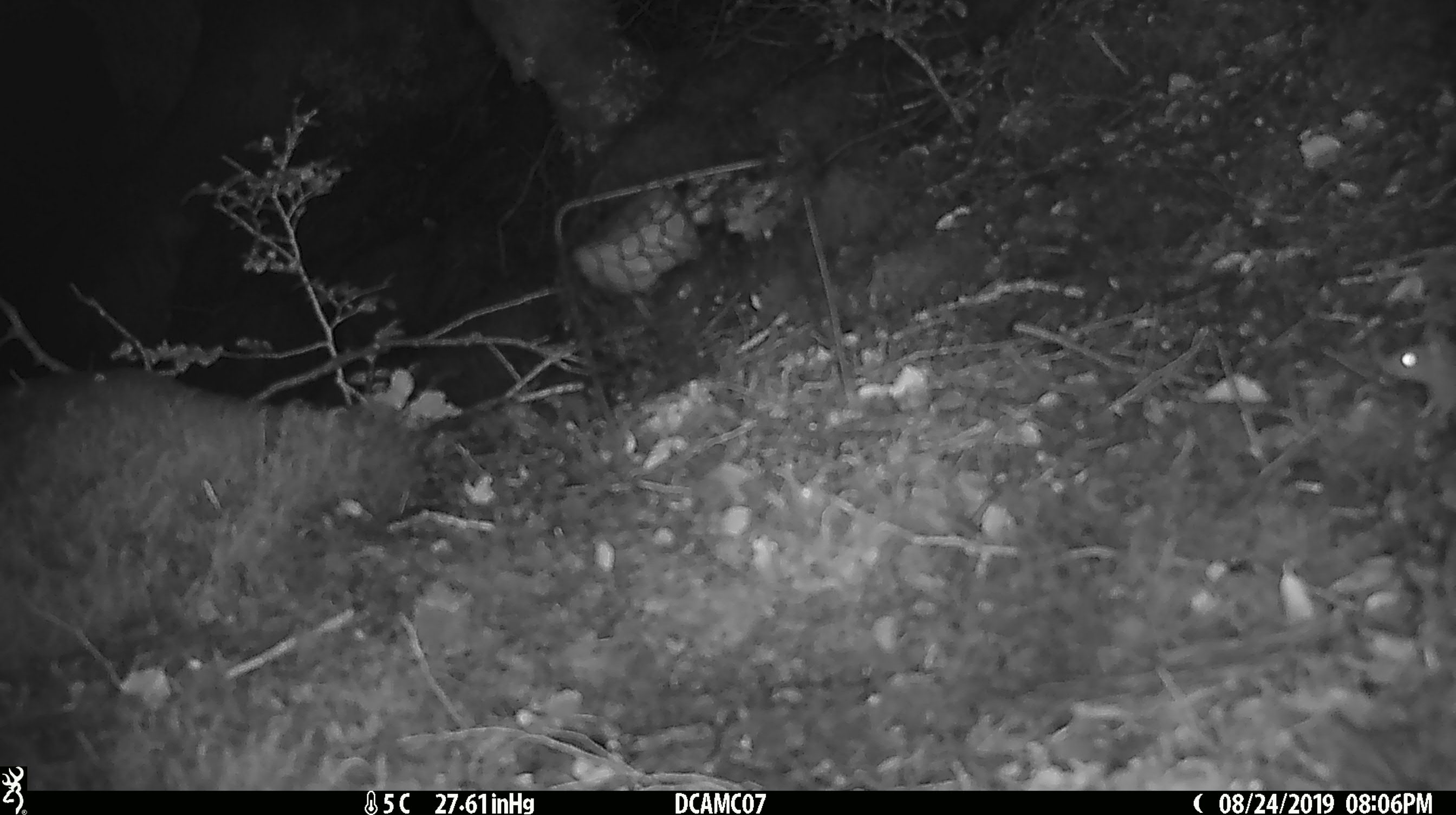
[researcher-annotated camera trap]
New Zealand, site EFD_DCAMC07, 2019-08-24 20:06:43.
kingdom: Animalia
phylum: Chordata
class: Mammalia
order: Rodentia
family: Muridae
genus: Mus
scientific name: Mus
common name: mouse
Mouse (Mus).